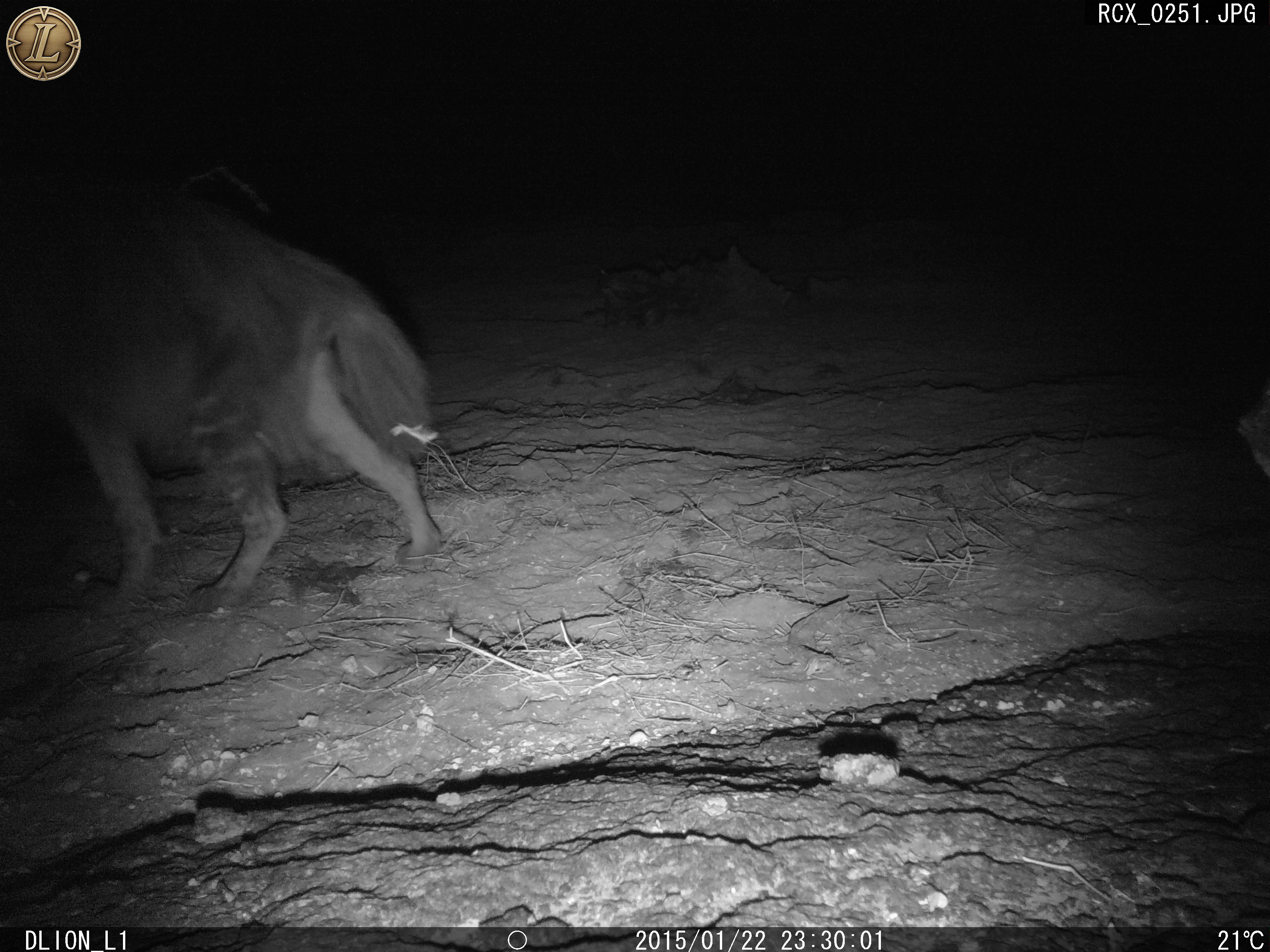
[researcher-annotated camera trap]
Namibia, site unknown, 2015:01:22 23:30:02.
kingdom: Animalia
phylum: Chordata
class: Mammalia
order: Carnivora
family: Hyaenidae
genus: Parahyaena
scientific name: Parahyaena brunnea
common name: brown hyena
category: hyaena brunnea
Hyaena brunnea (brown hyena) (Parahyaena brunnea).